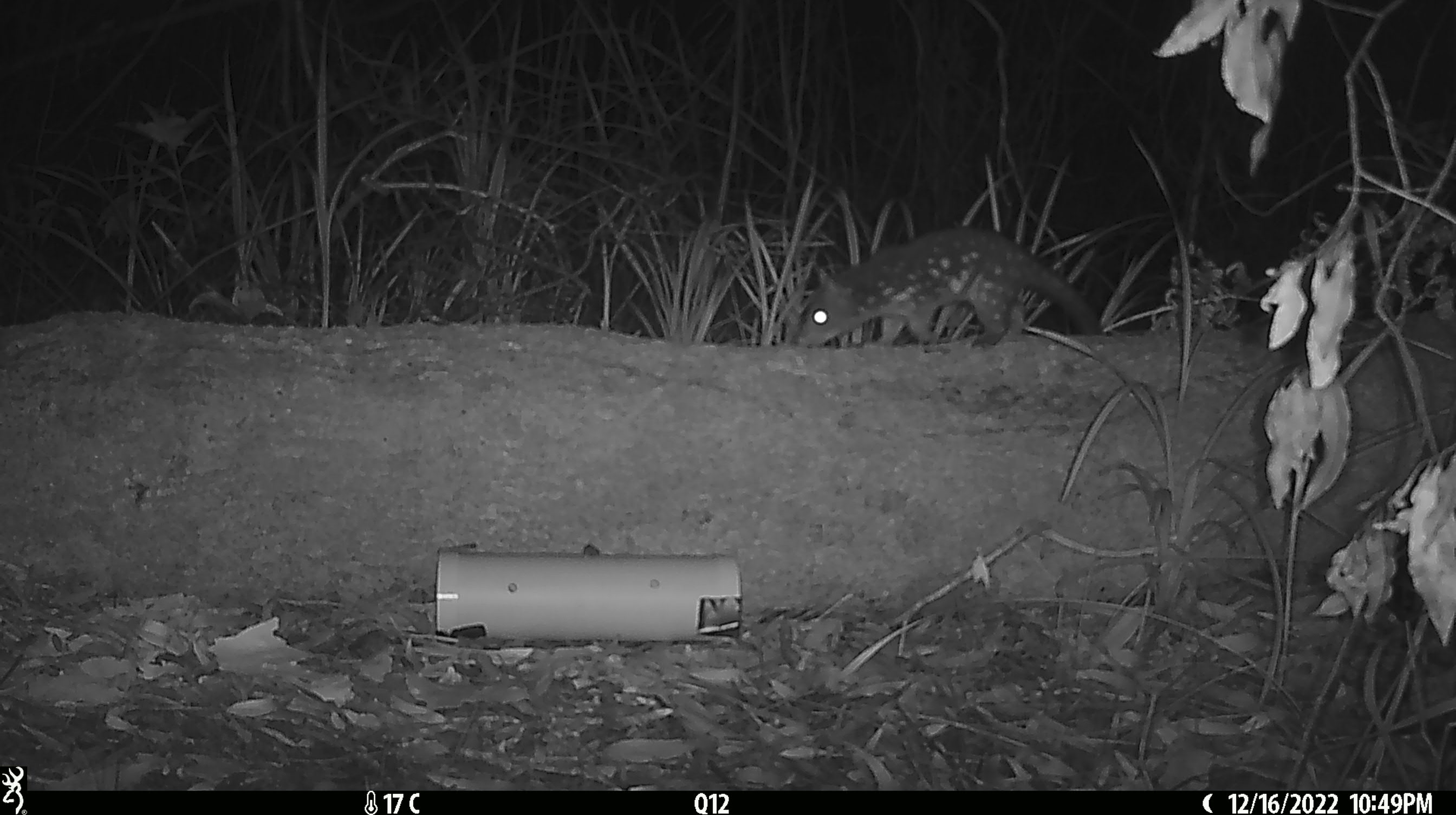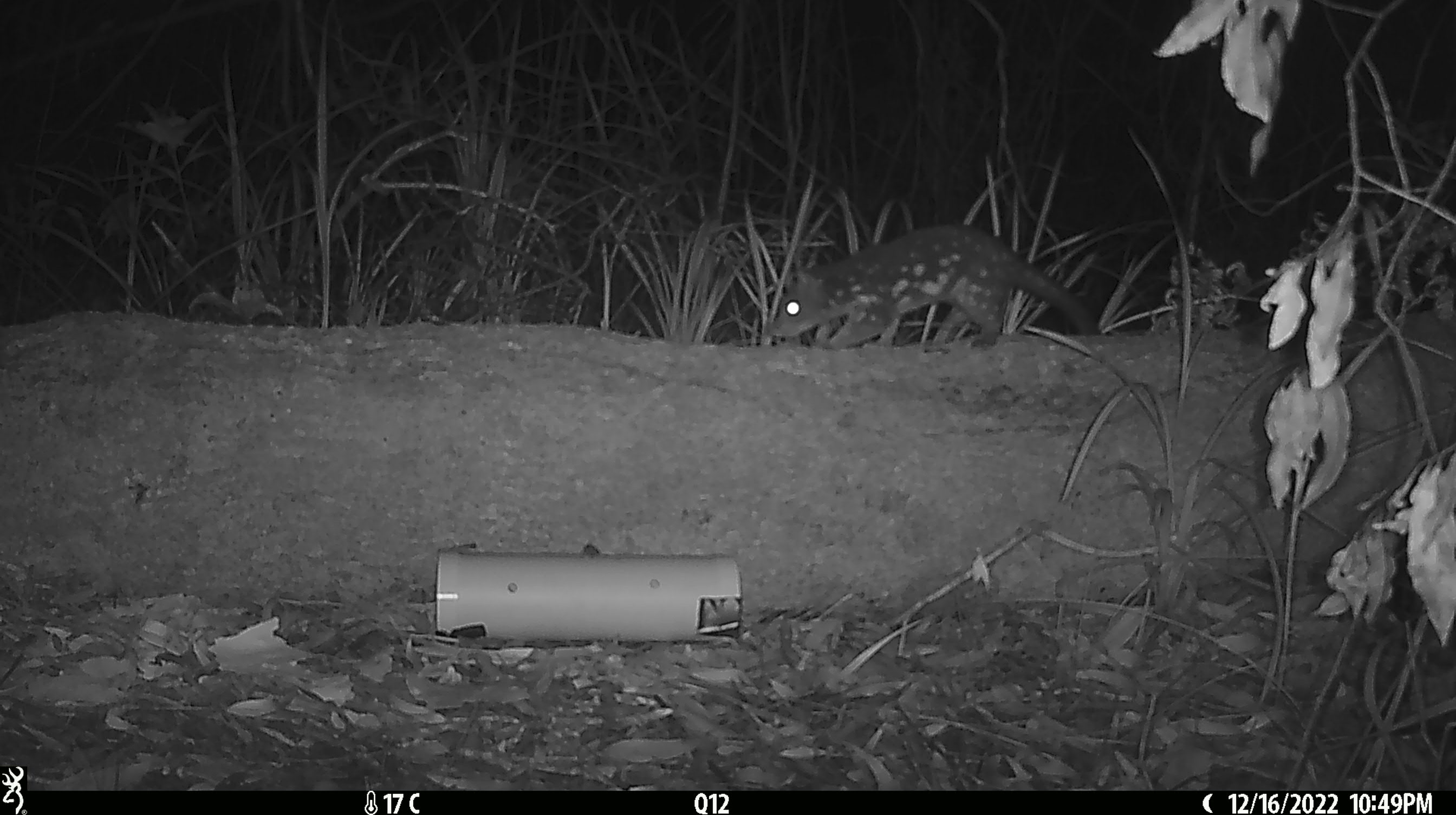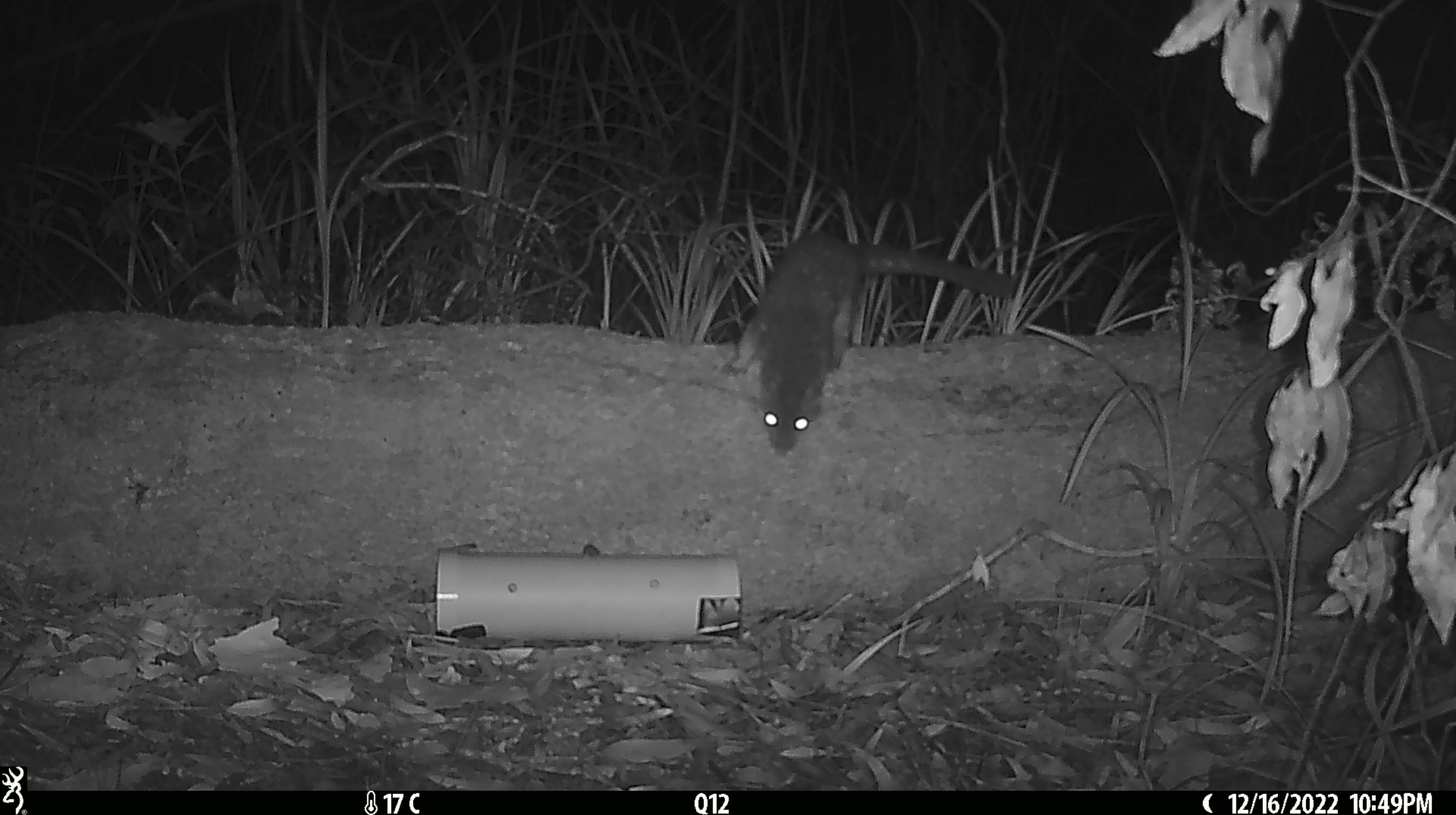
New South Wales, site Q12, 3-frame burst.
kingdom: Animalia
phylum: Chordata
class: Mammalia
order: Dasyuromorphia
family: Dasyuridae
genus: Dasyurus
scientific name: Dasyurus maculatus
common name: spotted-tailed quoll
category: quoll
Quoll (spotted-tailed quoll) (Dasyurus maculatus).